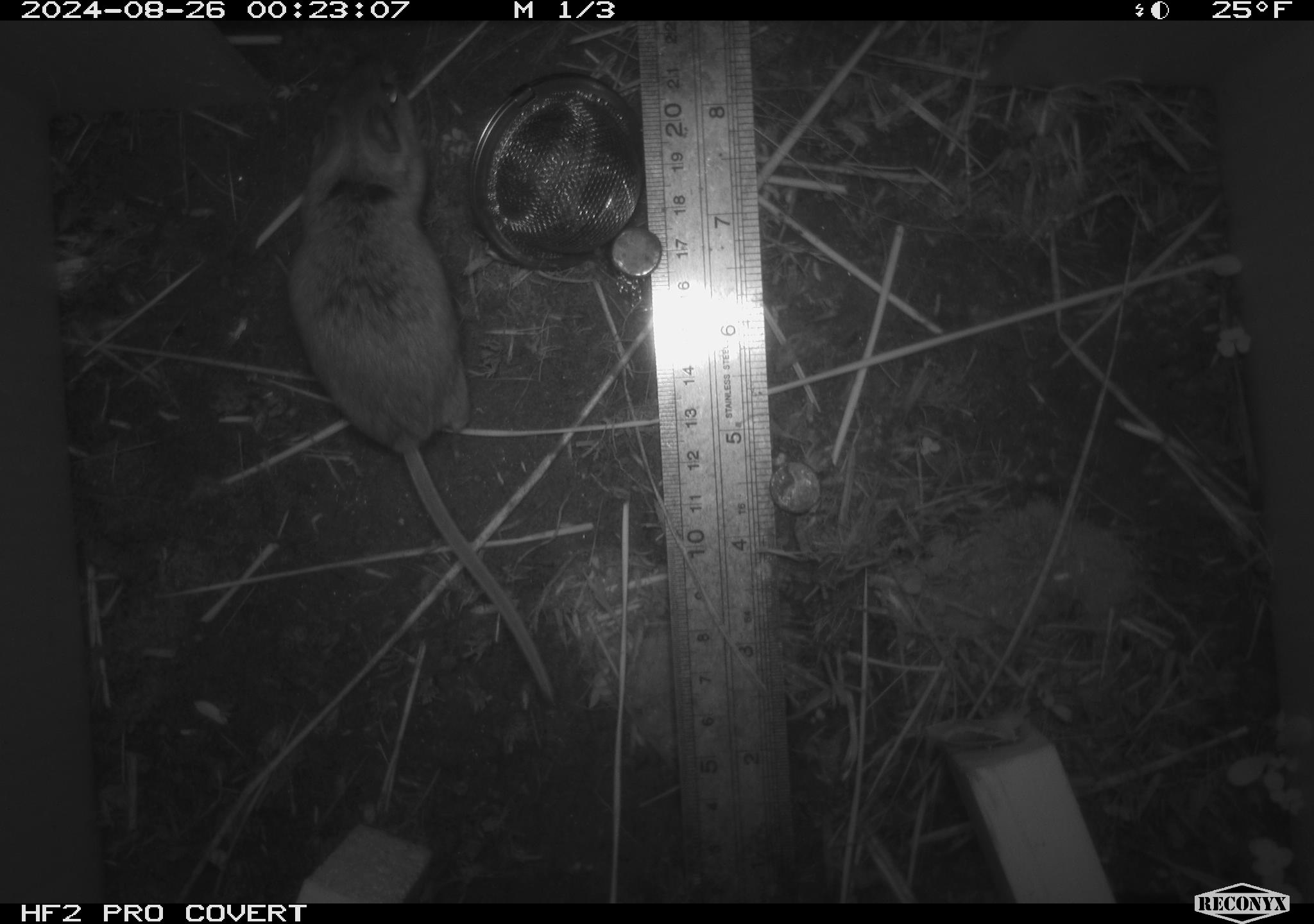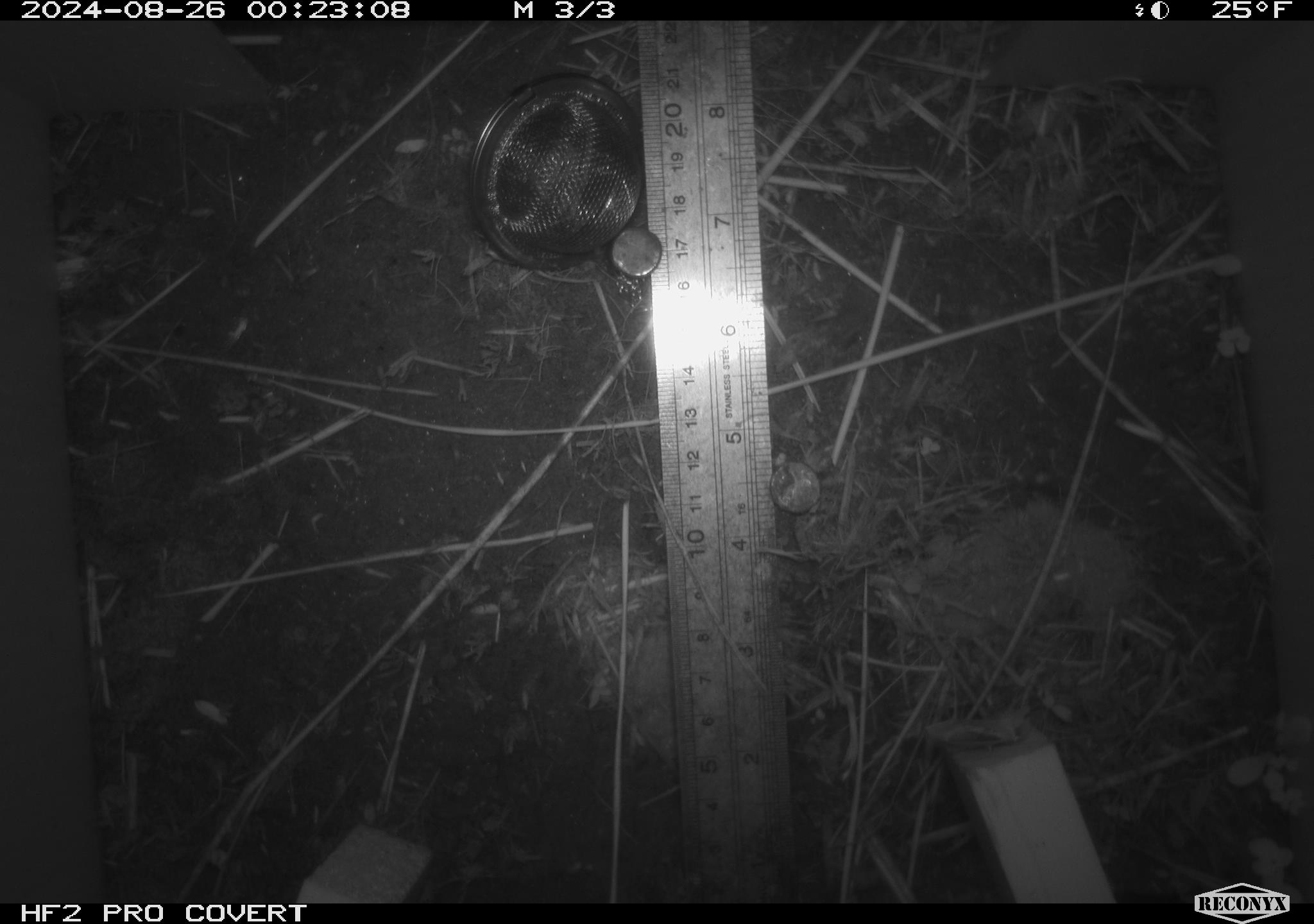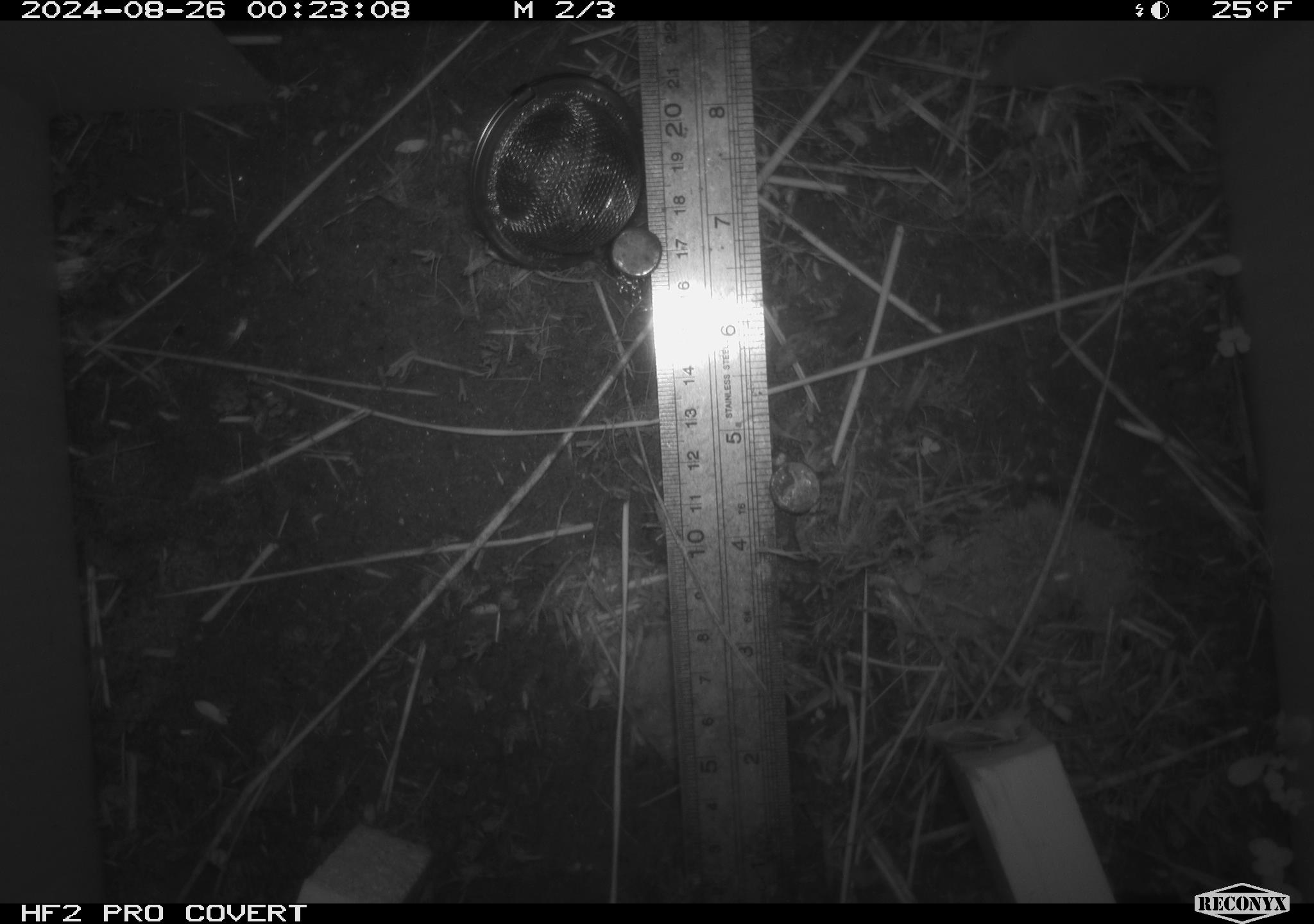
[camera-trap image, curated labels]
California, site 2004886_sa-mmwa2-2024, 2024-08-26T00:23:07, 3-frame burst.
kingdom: Animalia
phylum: Chordata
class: Mammalia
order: Rodentia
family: Cricetidae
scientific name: Arvicolinae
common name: voles, lemmings, and muskrats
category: arvicolinae subfamily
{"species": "arvicolinae subfamily (voles, lemmings, and muskrats) (Arvicolinae)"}